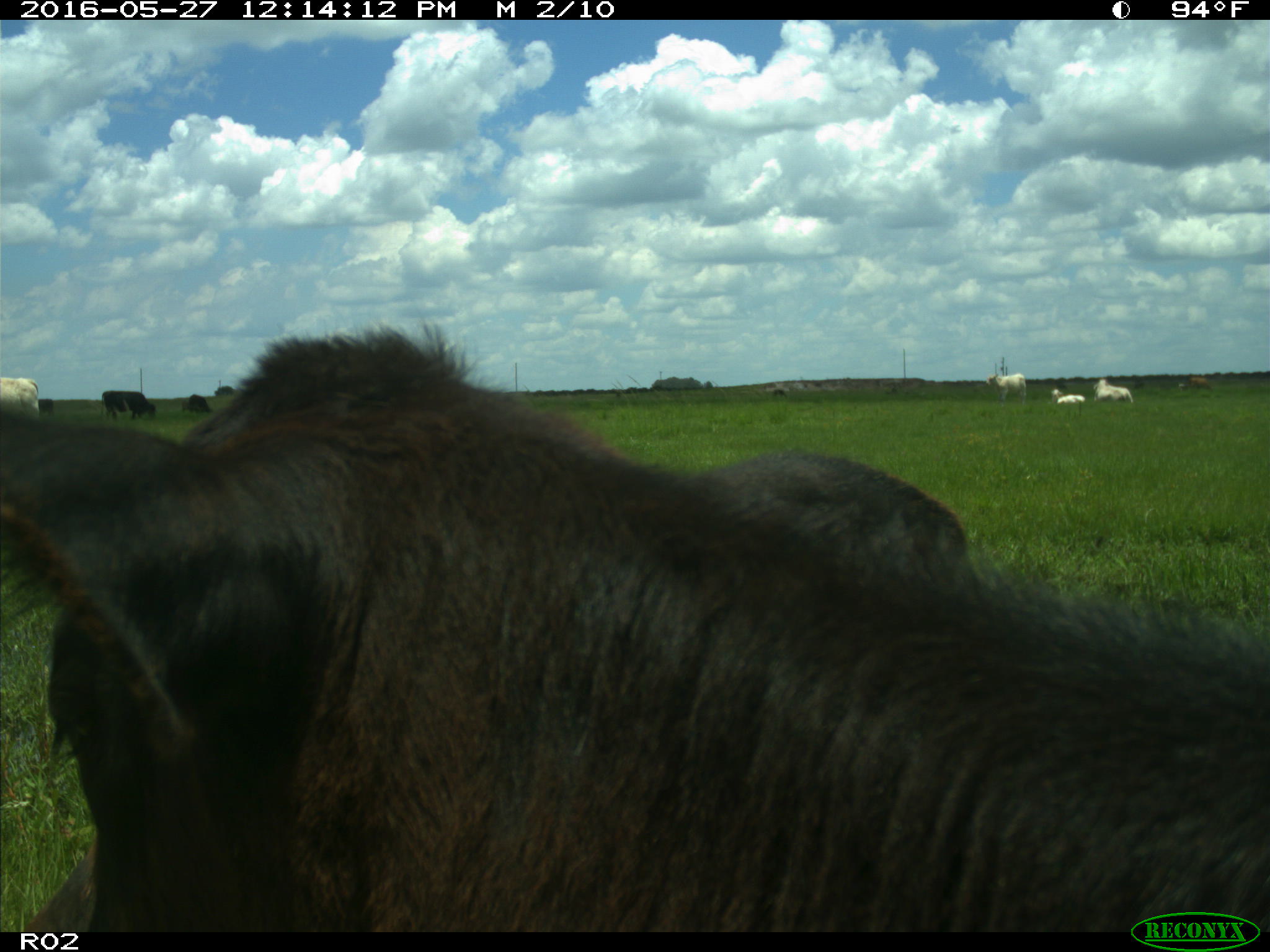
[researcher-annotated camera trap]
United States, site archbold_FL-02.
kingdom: Animalia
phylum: Chordata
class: Mammalia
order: Artiodactyla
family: Bovidae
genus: Bos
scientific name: Bos taurus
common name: domestic cow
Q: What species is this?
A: Bos taurus (domestic cow).